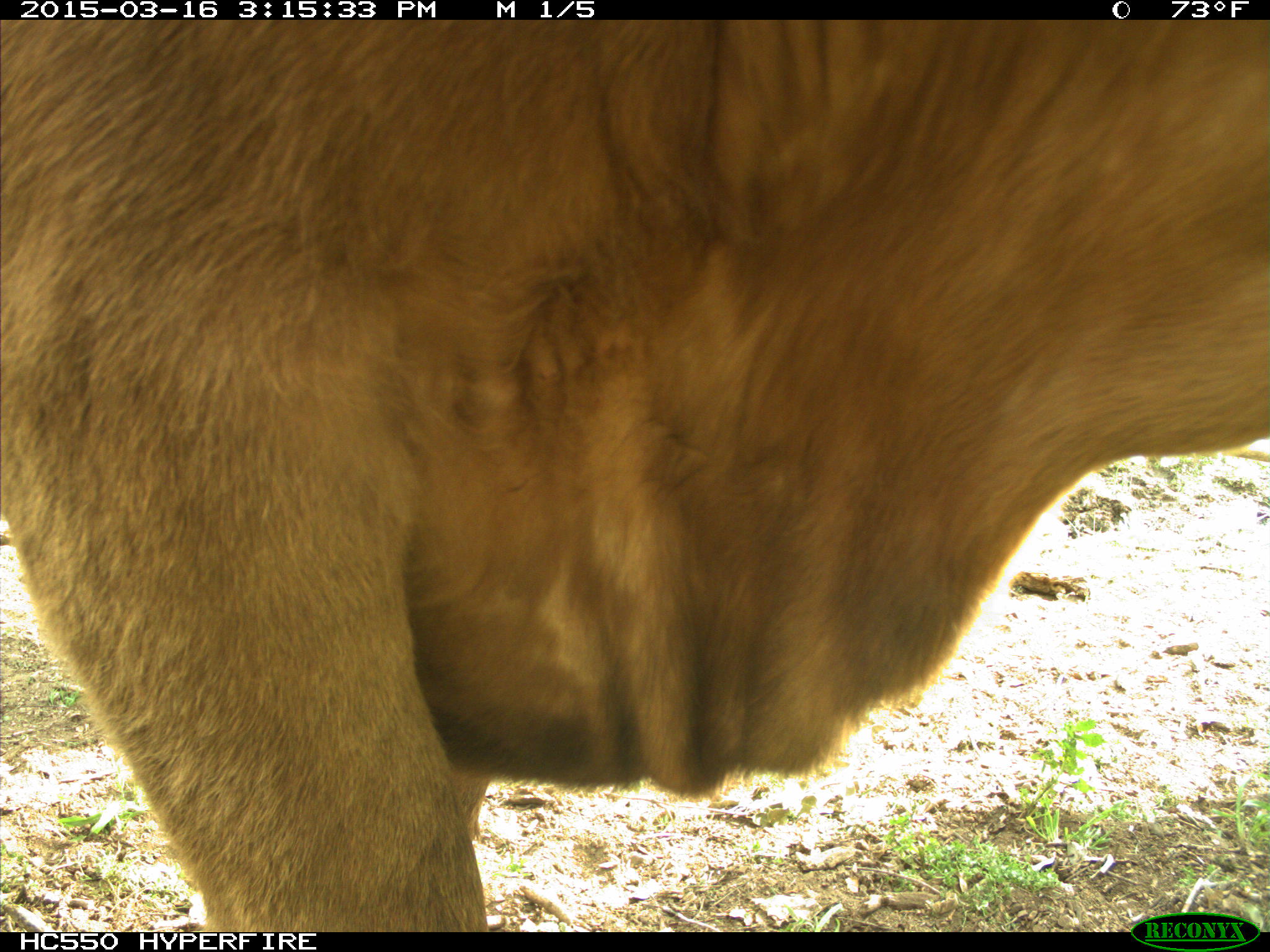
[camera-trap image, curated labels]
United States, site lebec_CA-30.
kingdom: Animalia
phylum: Chordata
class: Mammalia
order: Artiodactyla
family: Bovidae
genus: Bos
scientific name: Bos taurus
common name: domestic cow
Bos taurus (domestic cow).